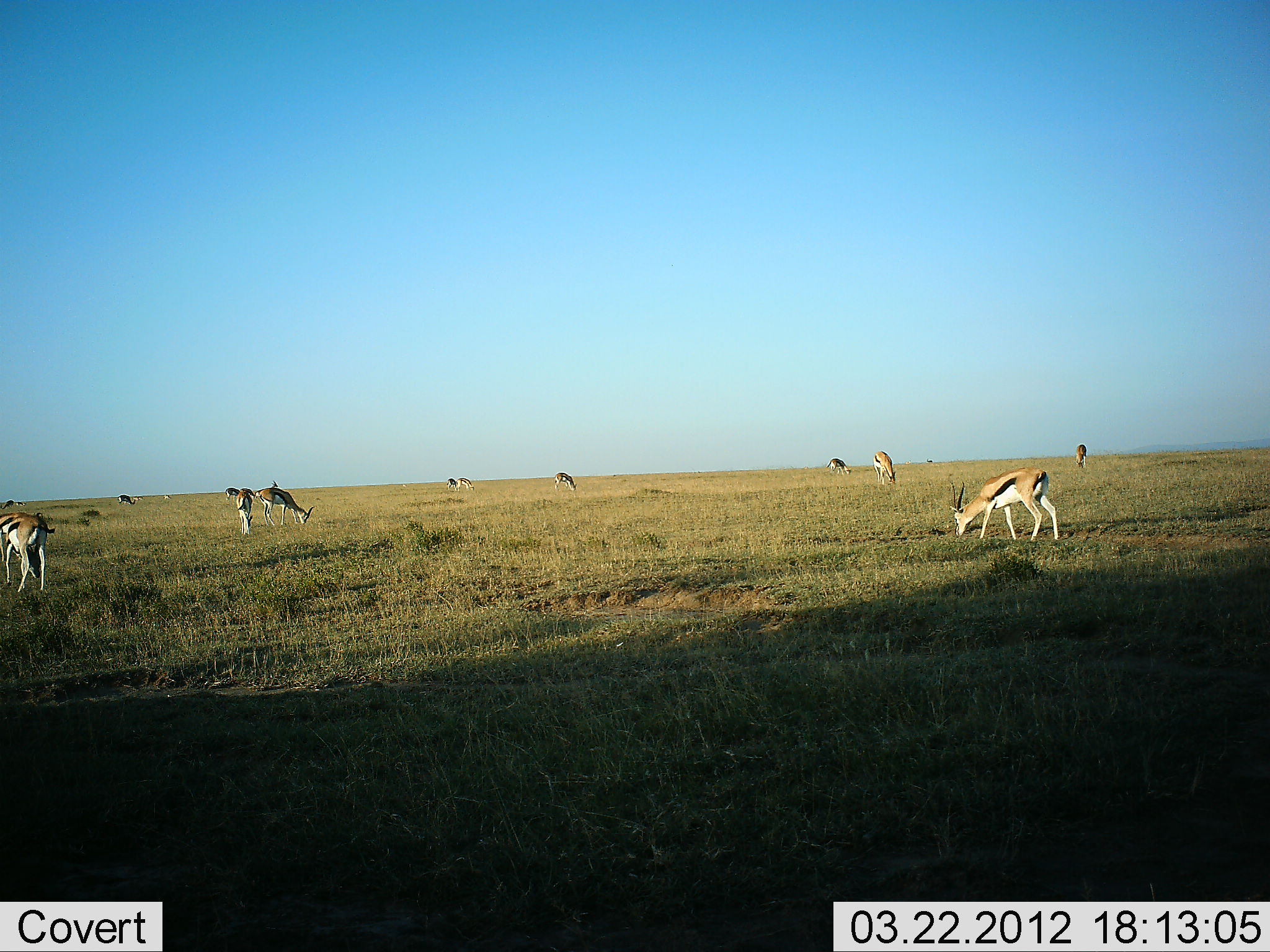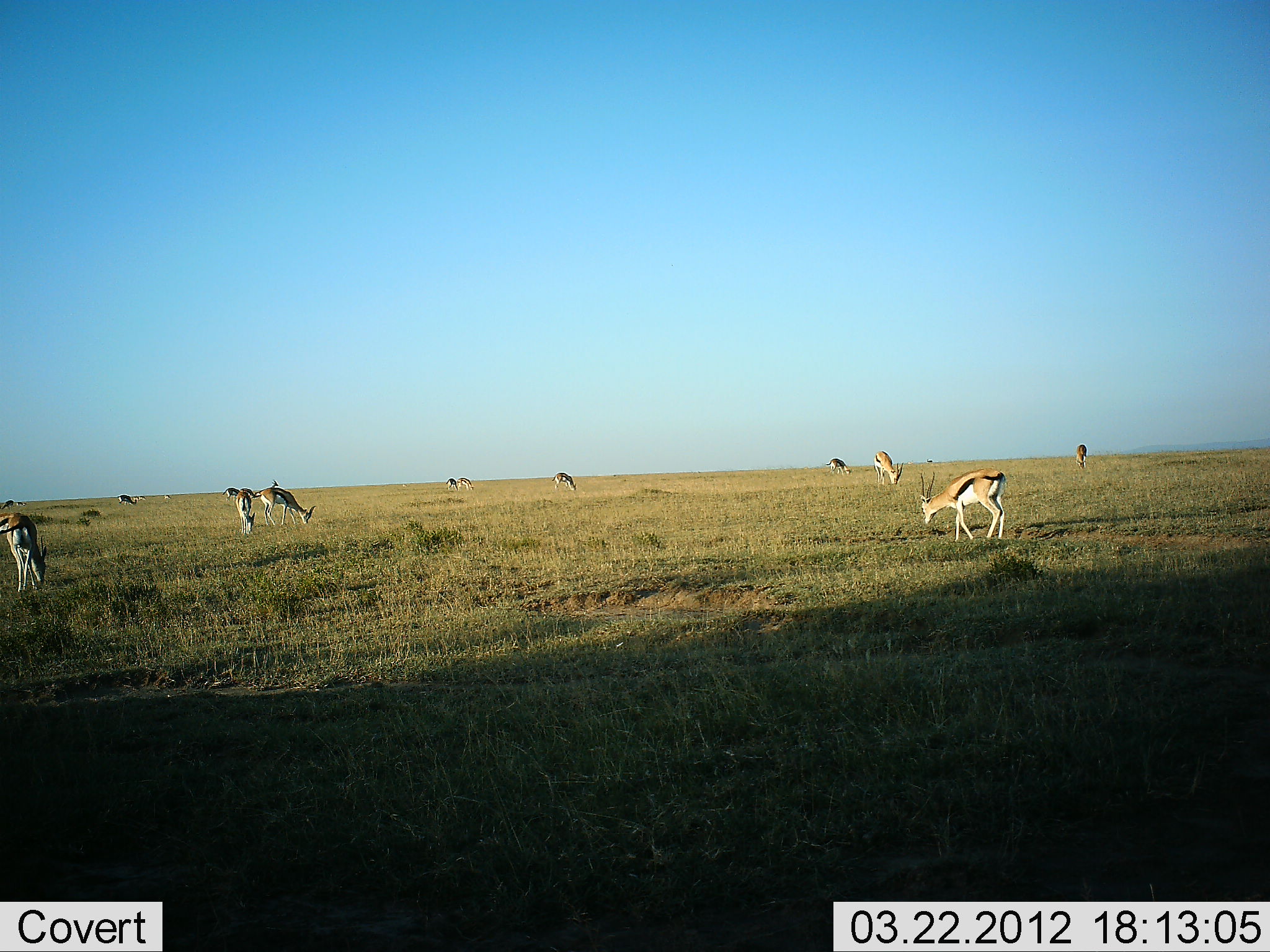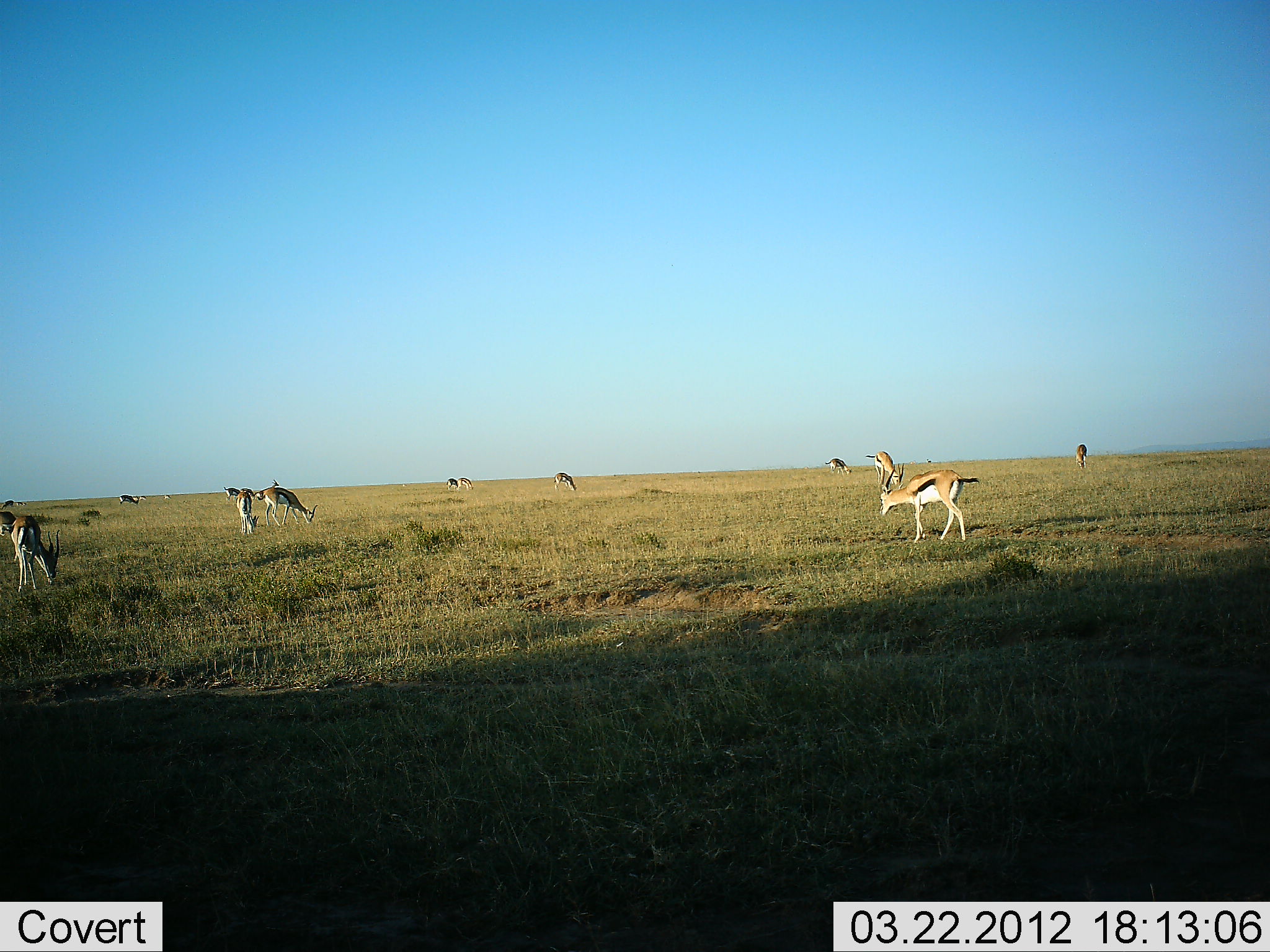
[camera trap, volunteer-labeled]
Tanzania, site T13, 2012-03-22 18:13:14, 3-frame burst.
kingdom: Animalia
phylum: Chordata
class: Mammalia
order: Artiodactyla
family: Bovidae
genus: Eudorcas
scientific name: Eudorcas thomsonii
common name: thomson's gazelle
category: gazellethomsons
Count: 11-50.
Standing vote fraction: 28%.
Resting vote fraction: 0%.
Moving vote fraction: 34%.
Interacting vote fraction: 0%.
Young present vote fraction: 0%.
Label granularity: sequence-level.